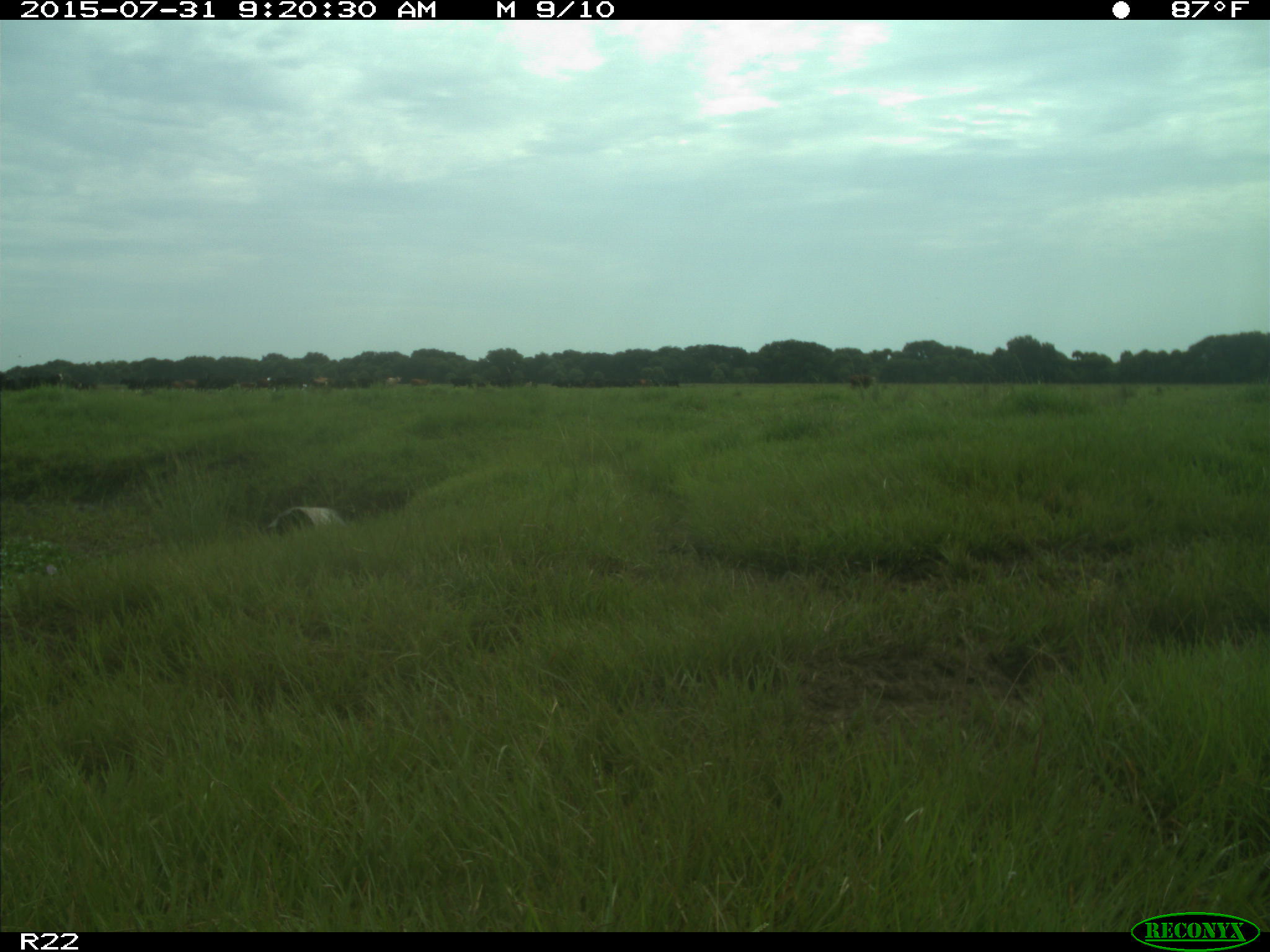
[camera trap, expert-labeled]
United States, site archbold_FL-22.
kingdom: Animalia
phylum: Chordata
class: Mammalia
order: Artiodactyla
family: Bovidae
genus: Bos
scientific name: Bos taurus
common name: domestic cow